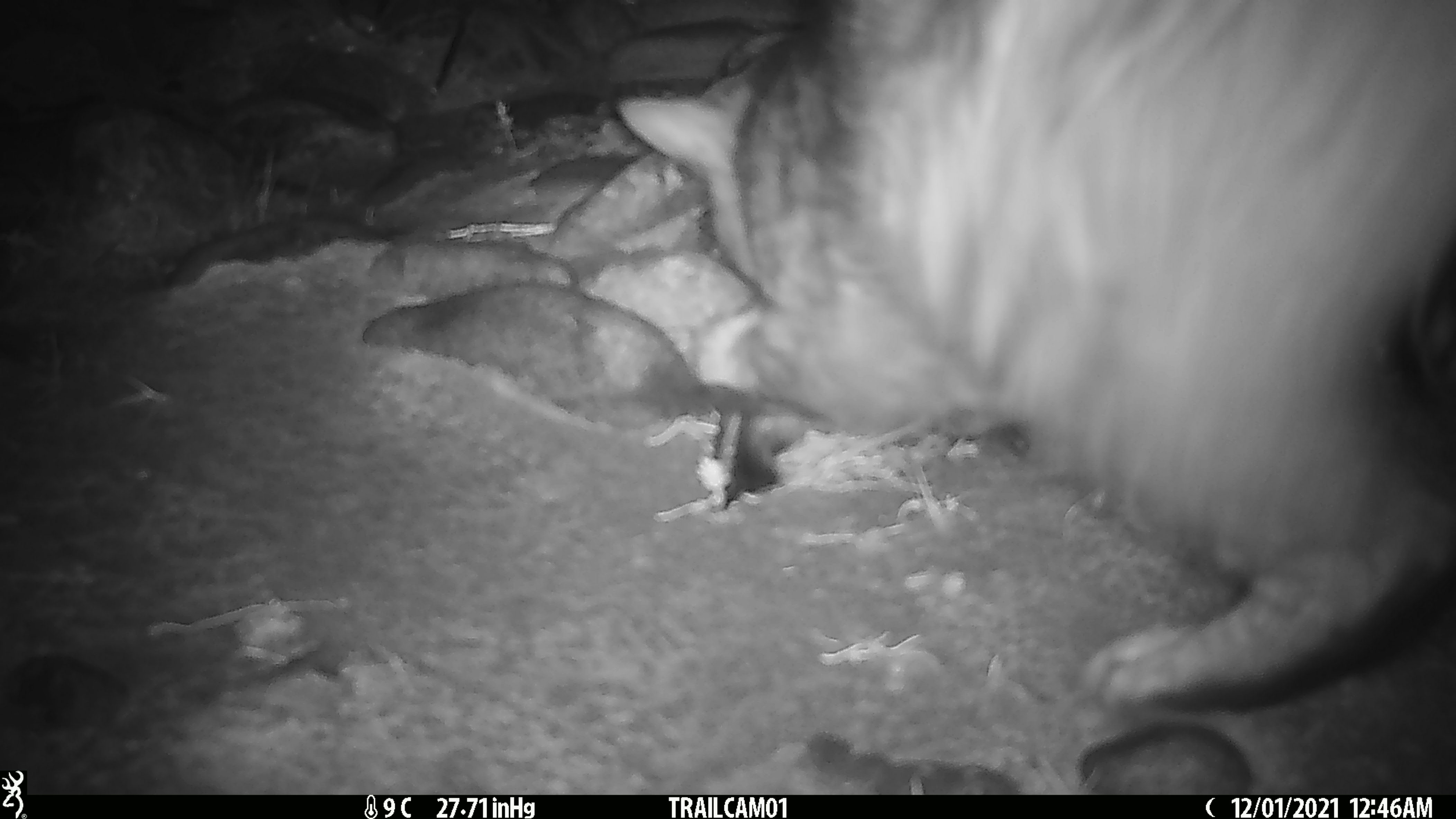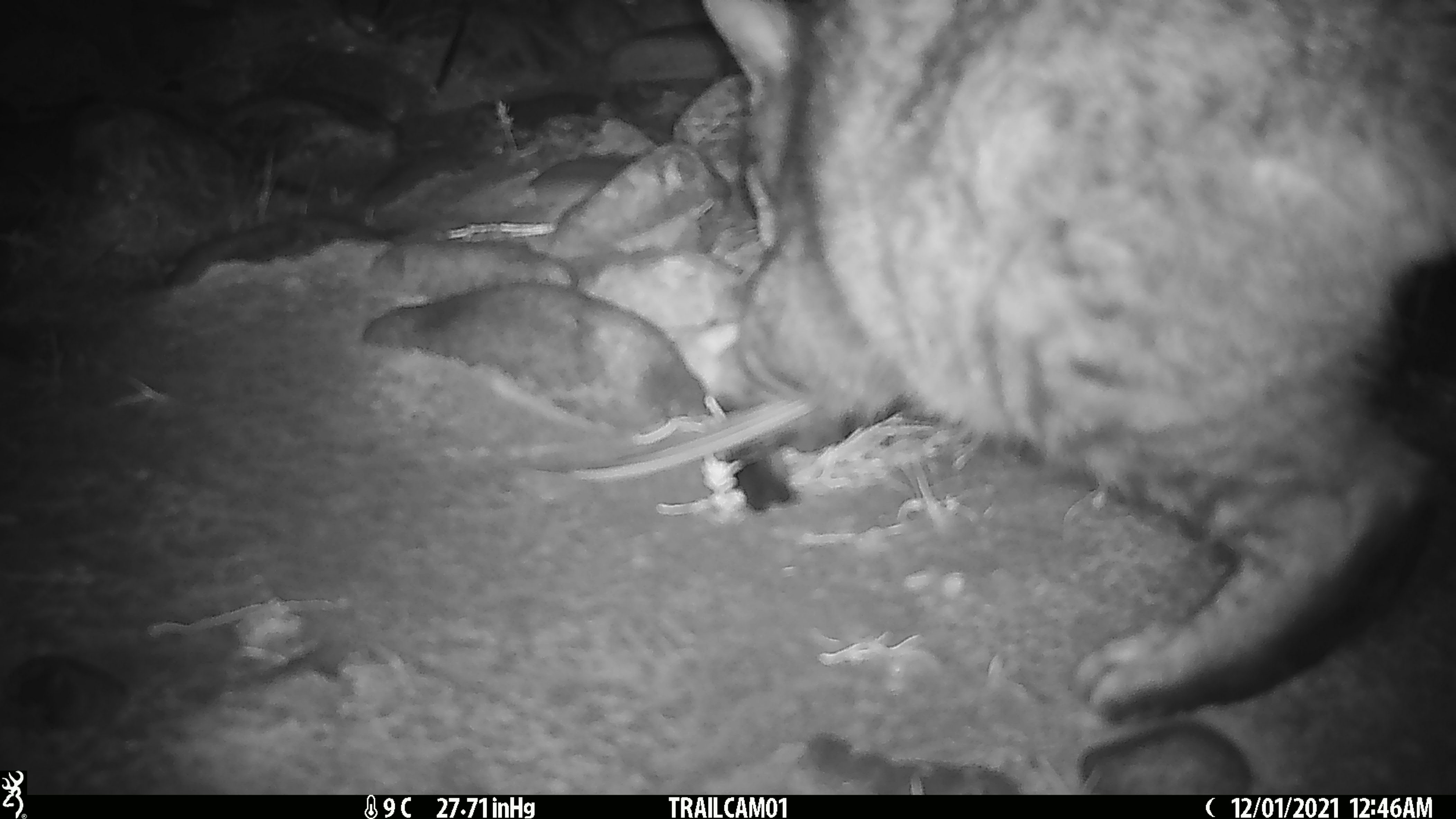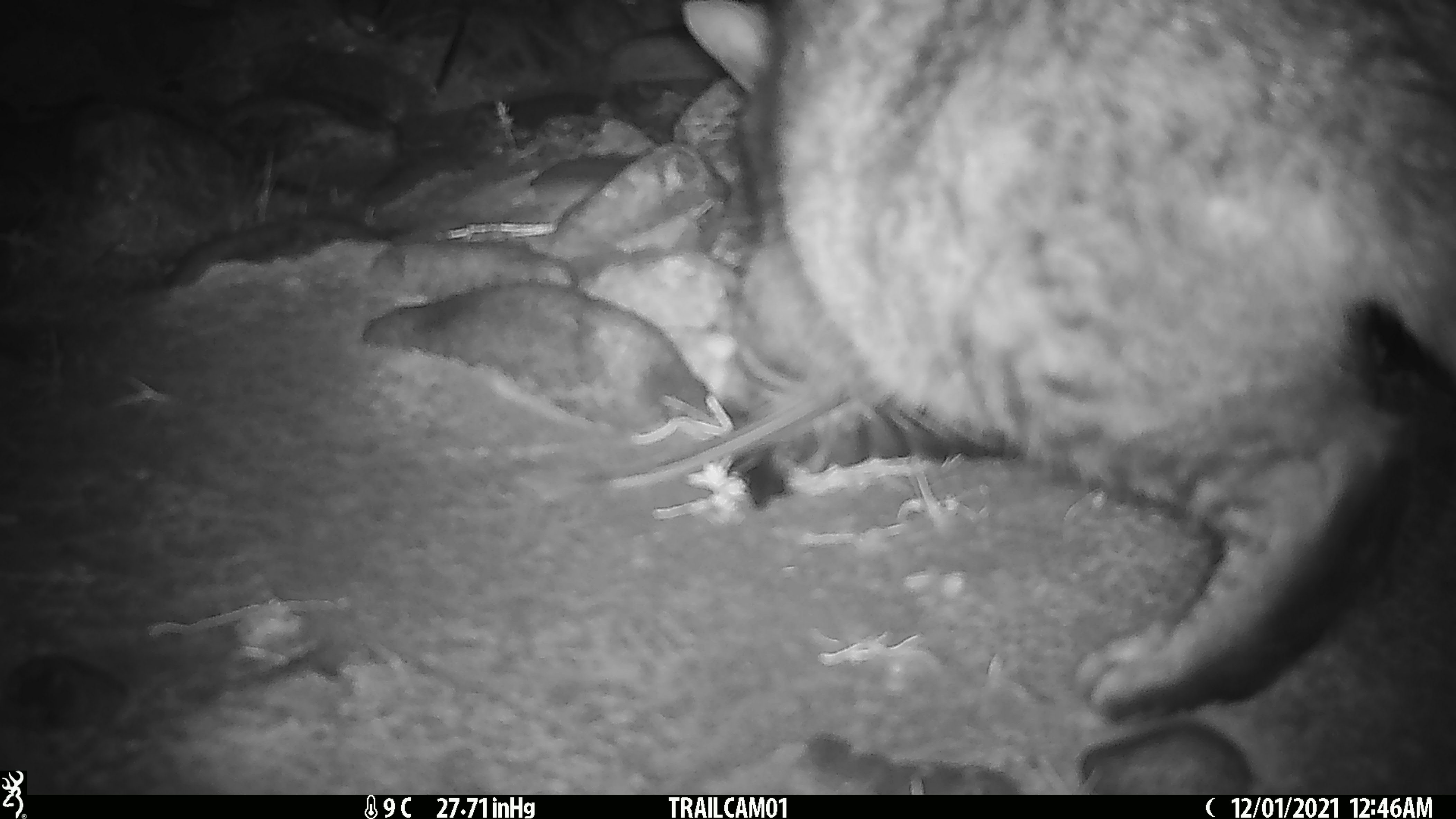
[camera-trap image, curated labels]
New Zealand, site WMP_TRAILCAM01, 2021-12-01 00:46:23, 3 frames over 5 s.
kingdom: Animalia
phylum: Chordata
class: Mammalia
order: Carnivora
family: Felidae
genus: Felis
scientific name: Felis catus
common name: domestic cat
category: cat